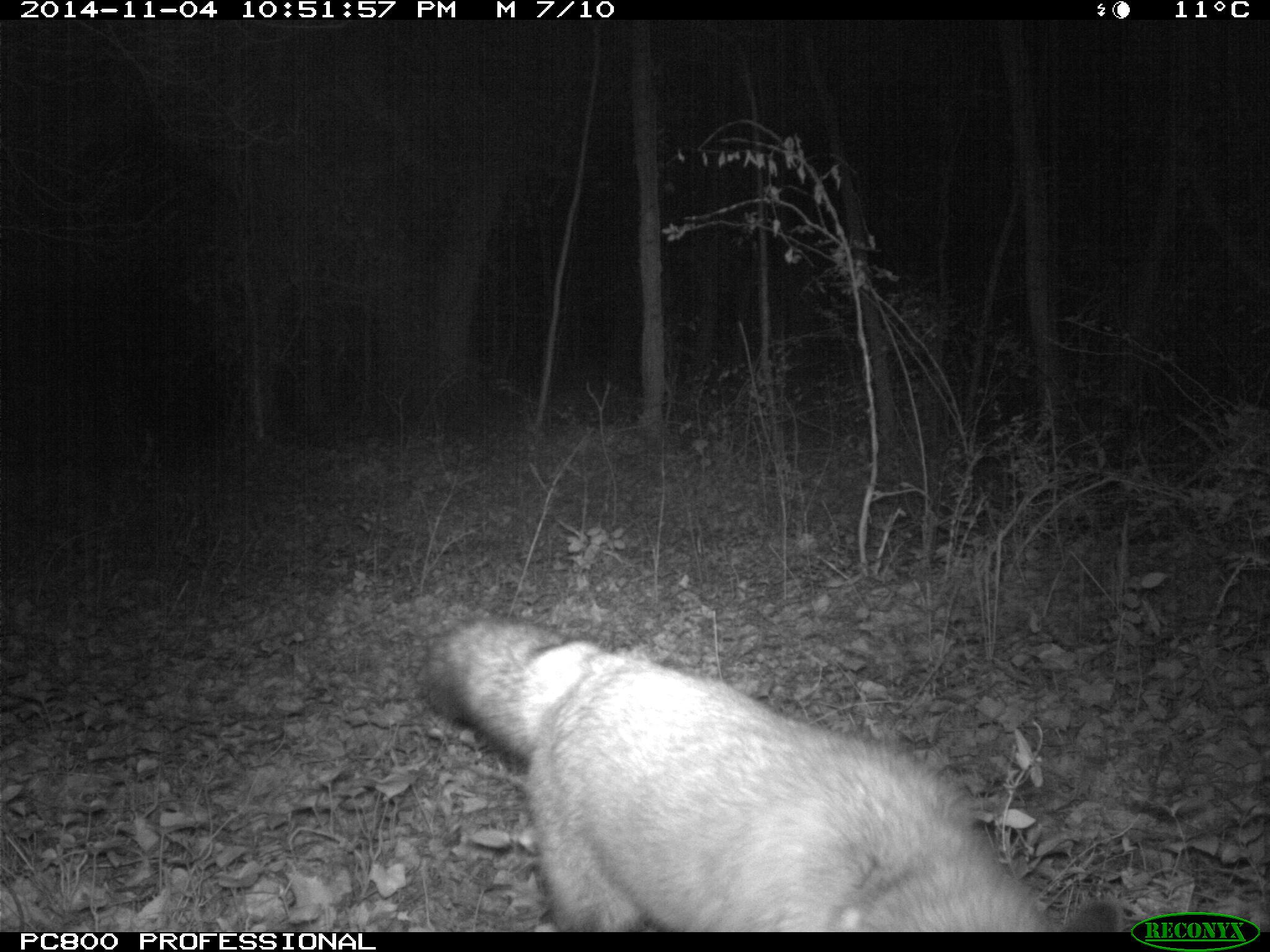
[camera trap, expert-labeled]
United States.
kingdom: Animalia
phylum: Chordata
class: Mammalia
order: Carnivora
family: Canidae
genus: Vulpes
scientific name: Vulpes vulpes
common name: red fox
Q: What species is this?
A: Red Fox (Vulpes vulpes).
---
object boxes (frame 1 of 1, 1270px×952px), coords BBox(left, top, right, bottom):
Red Fox: BBox(407, 607, 1063, 937)